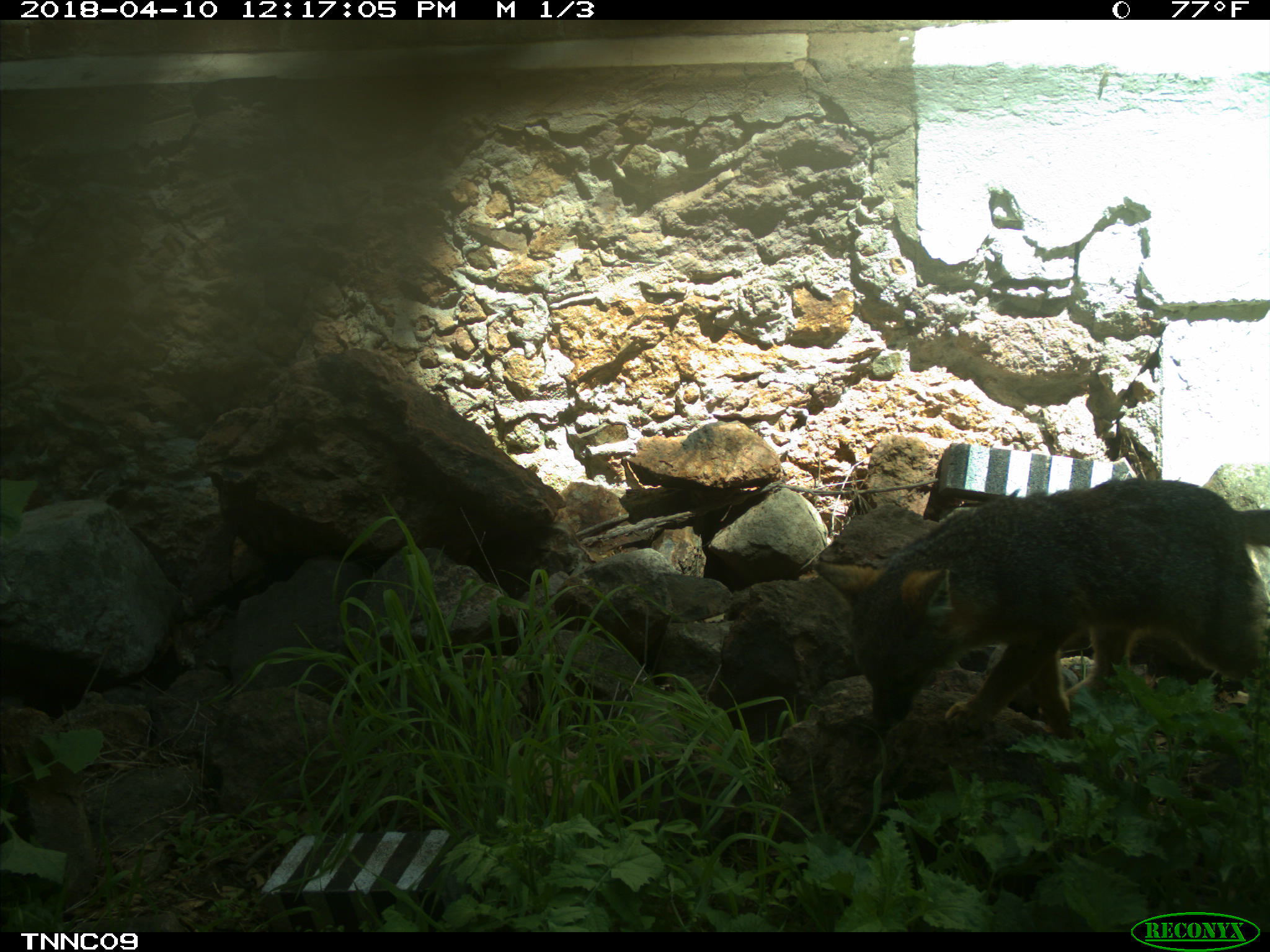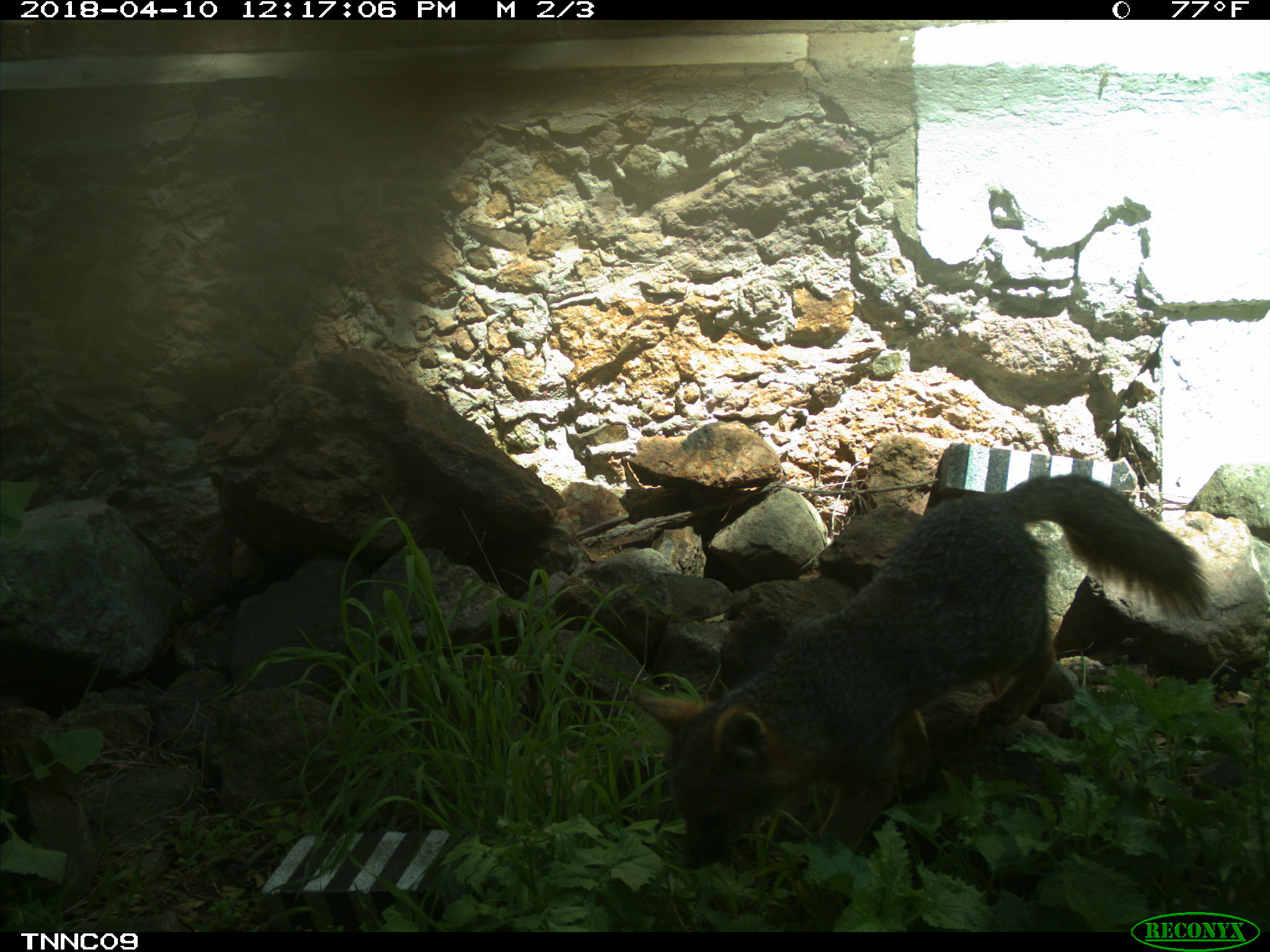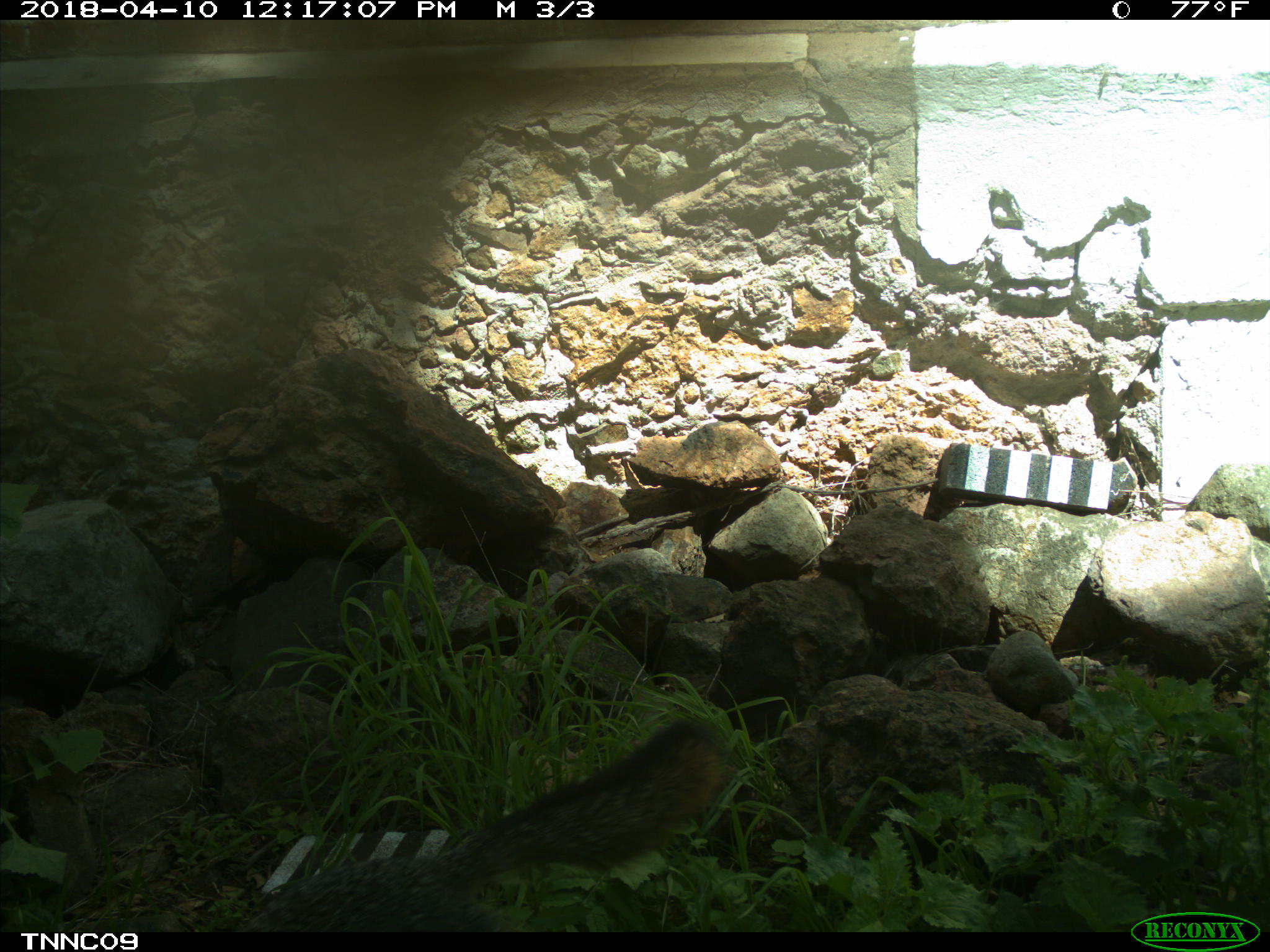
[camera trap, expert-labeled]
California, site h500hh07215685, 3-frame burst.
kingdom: Animalia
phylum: Chordata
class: Mammalia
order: Carnivora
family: Canidae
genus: Urocyon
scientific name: Urocyon littoralis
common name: island fox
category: fox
Fox (island fox) (Urocyon littoralis).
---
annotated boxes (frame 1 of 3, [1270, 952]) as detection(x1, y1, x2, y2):
fox: detection(814, 480, 1269, 738)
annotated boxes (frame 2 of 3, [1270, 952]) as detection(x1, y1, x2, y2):
fox: detection(627, 473, 1216, 871)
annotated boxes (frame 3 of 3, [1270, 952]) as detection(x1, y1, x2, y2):
fox: detection(237, 718, 727, 931)